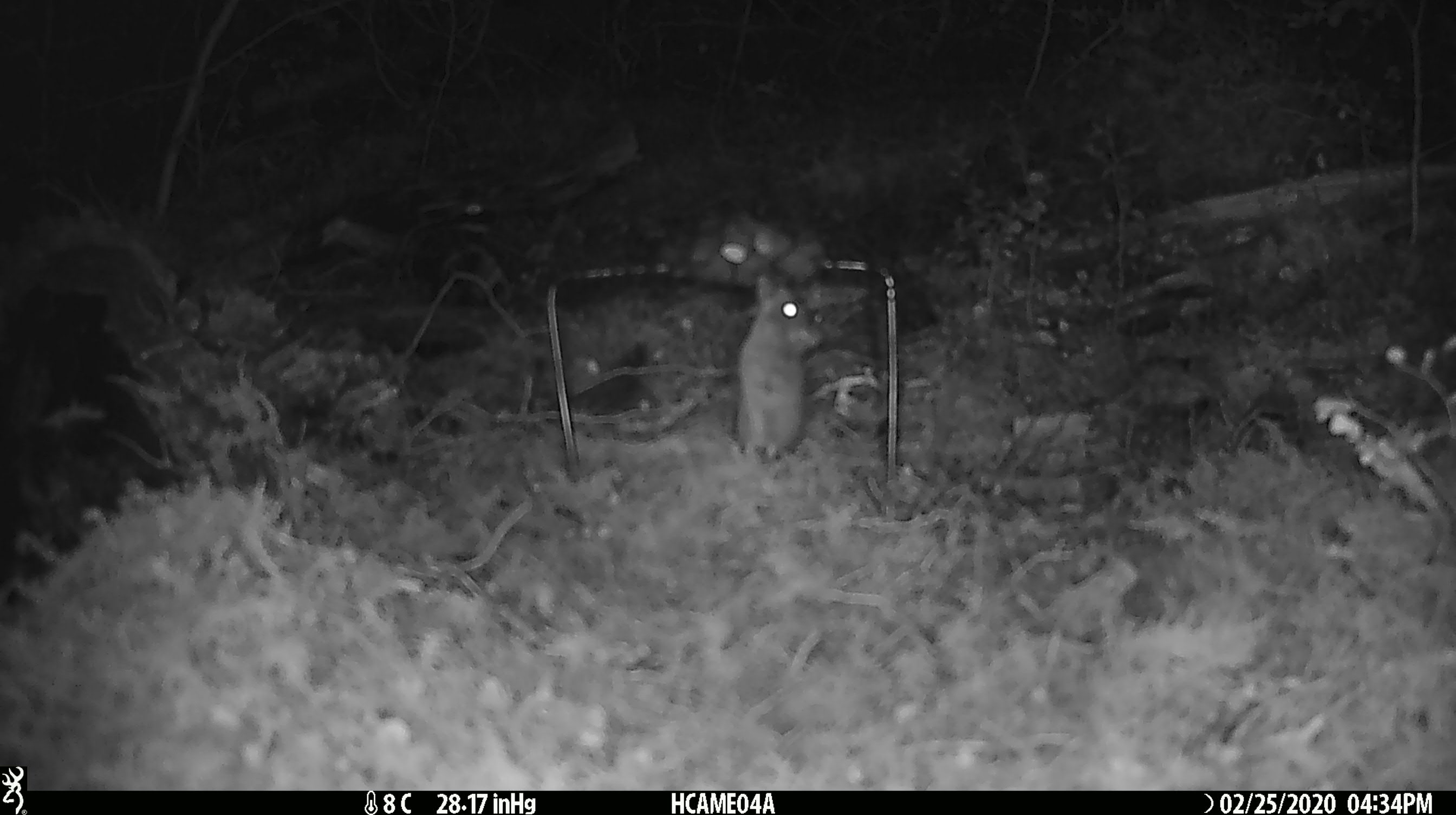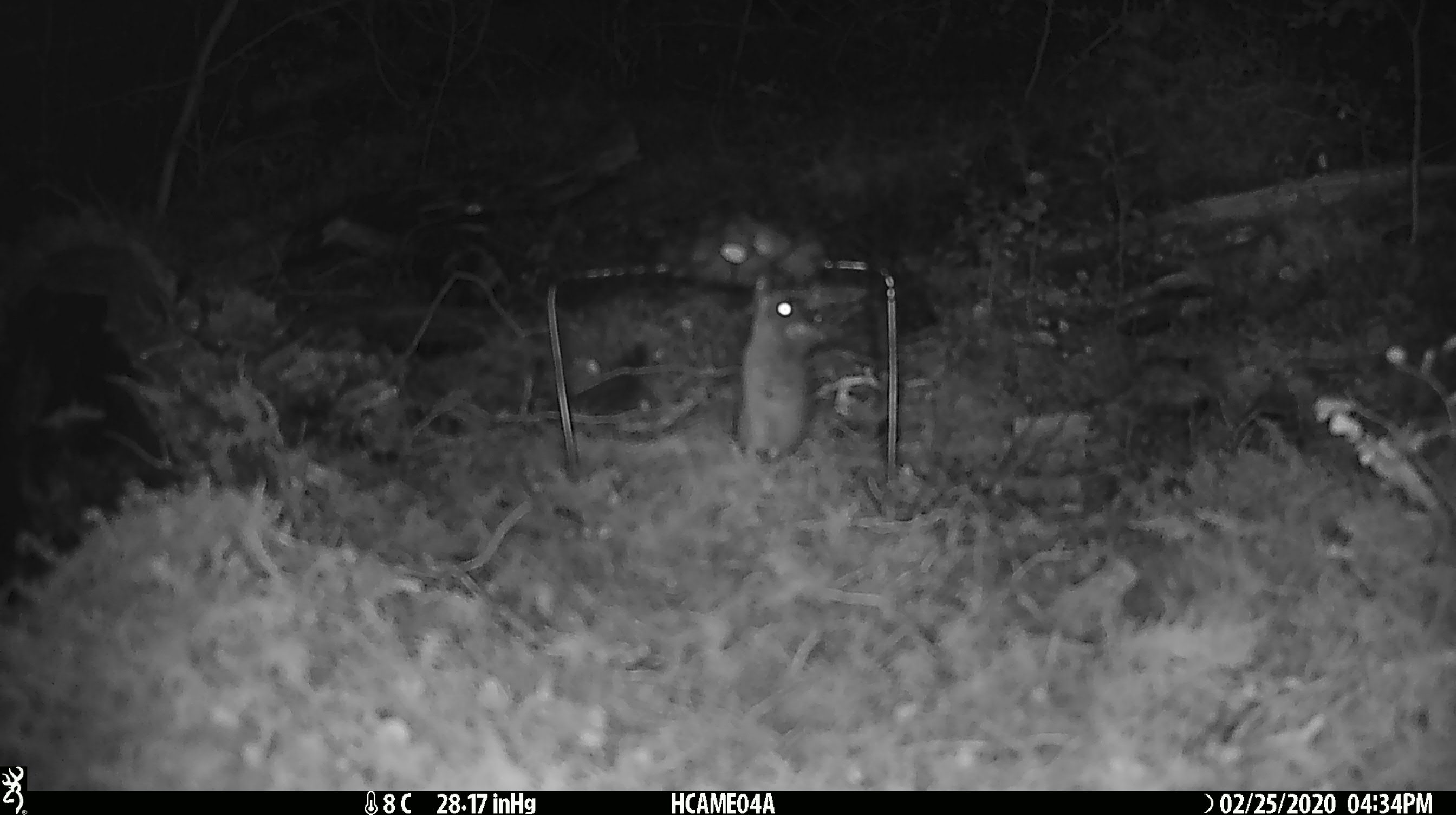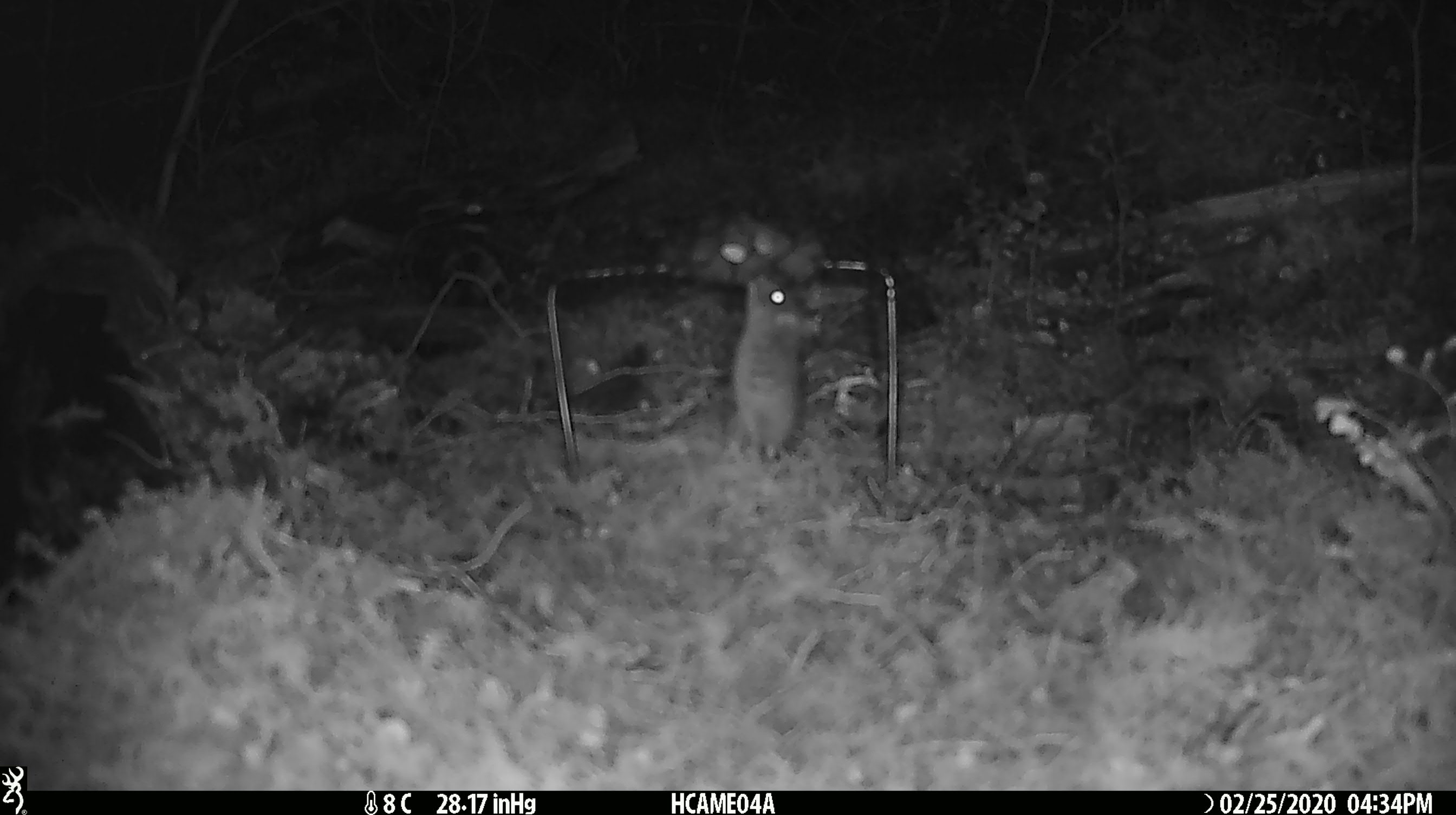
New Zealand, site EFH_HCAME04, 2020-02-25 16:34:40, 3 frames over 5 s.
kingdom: Animalia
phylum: Chordata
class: Mammalia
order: Rodentia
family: Muridae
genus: Mus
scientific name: Mus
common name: mouse